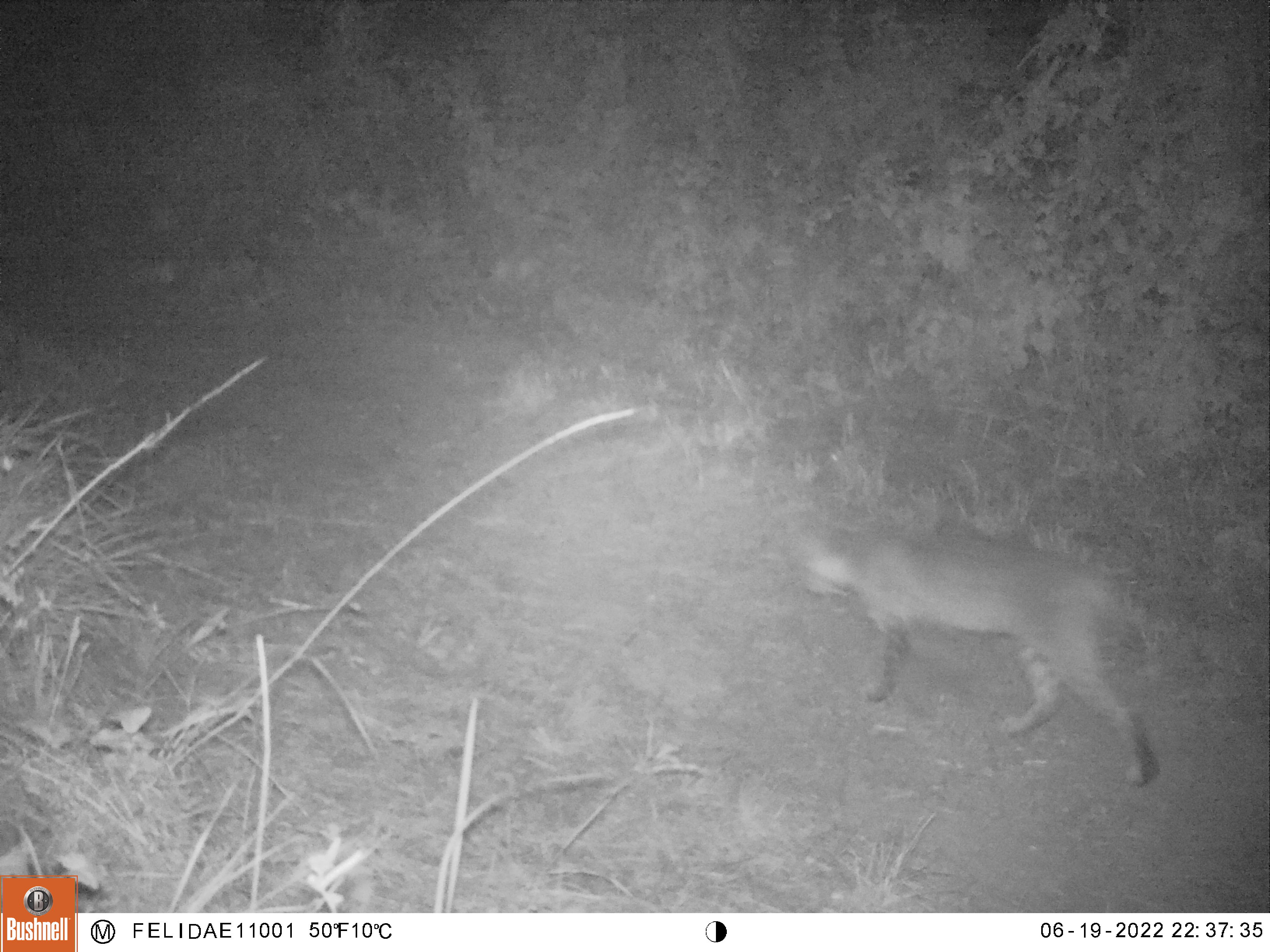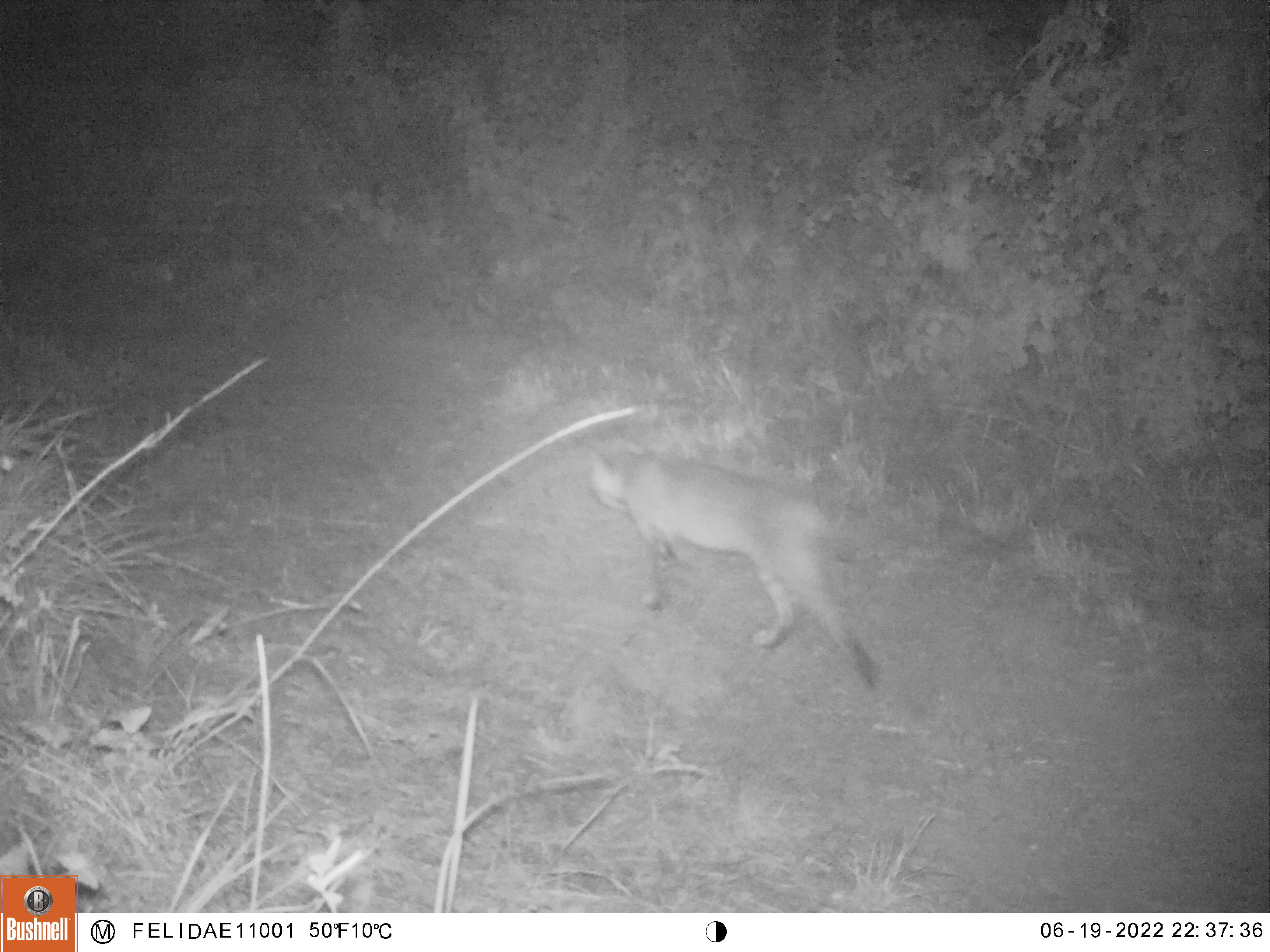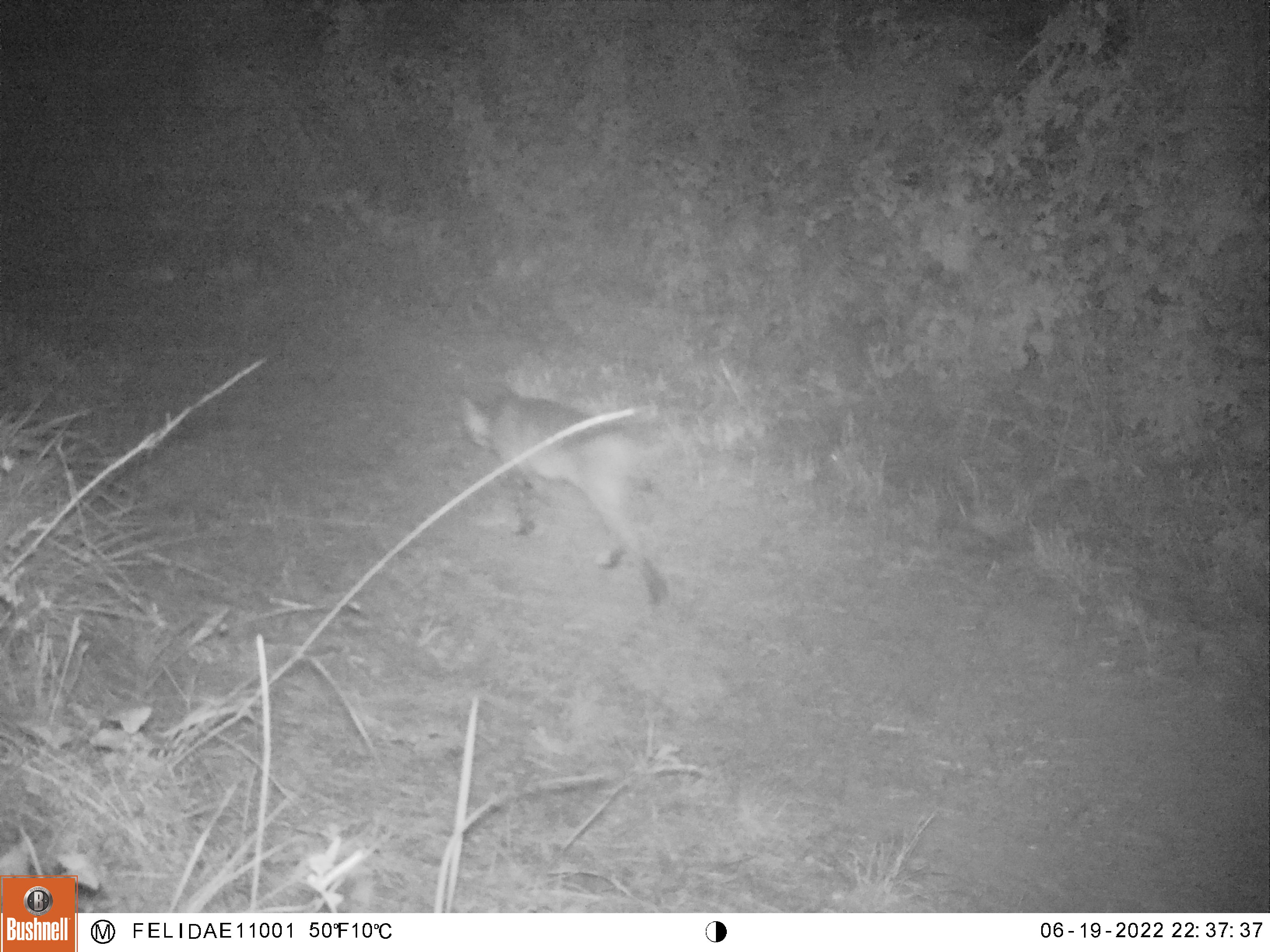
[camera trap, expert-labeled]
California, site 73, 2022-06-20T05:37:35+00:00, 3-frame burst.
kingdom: Animalia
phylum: Chordata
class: Mammalia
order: Carnivora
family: Felidae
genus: Lynx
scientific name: Lynx rufus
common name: bobcat